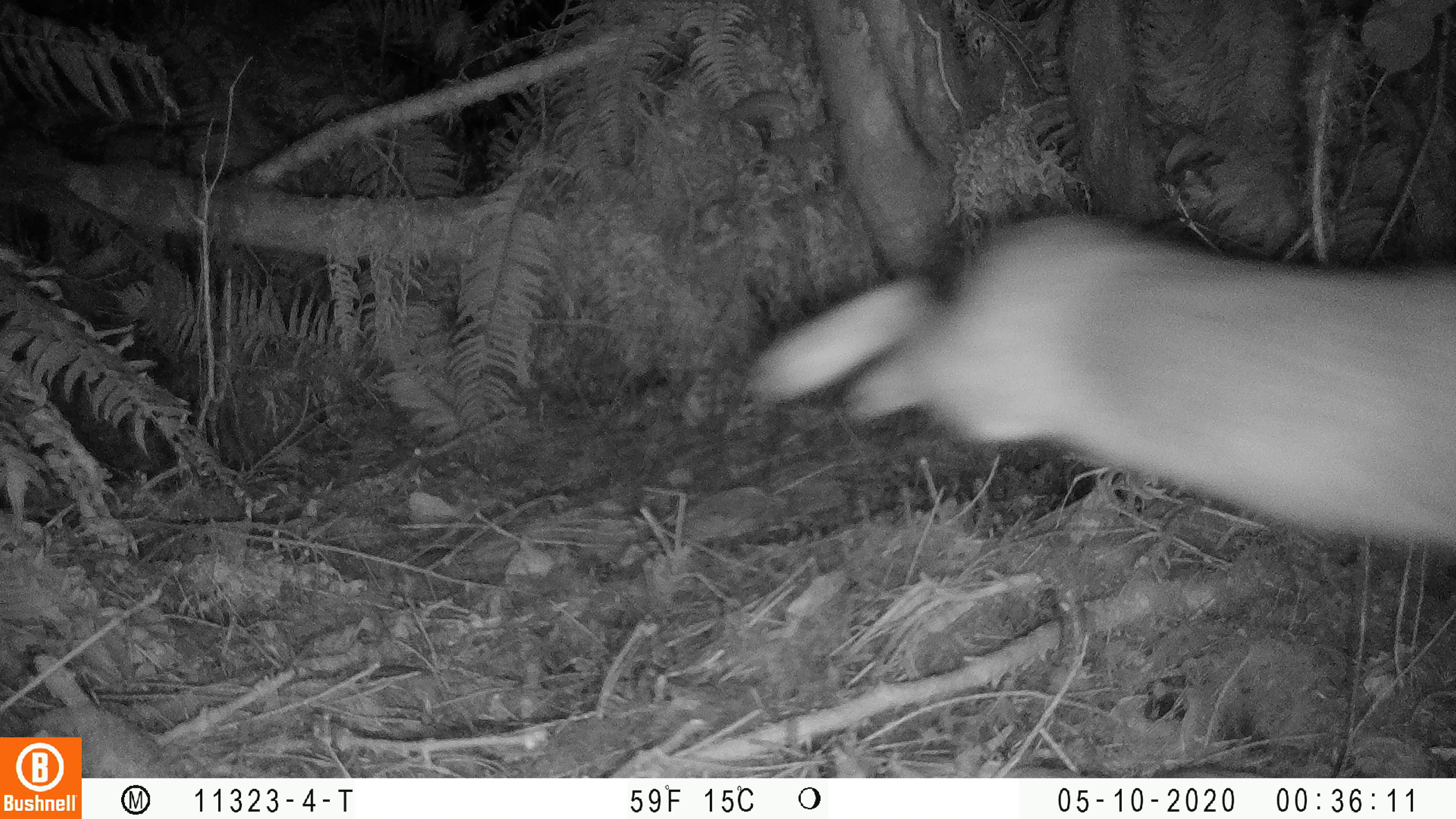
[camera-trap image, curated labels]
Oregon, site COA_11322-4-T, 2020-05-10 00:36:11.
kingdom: Animalia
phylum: Chordata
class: Mammalia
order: Lagomorpha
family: Leporidae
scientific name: Leporidae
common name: hares and rabbits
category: leporidae family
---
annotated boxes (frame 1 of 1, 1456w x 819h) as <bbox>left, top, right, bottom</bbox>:
leporidae family: <bbox>742, 210, 1452, 555</bbox>